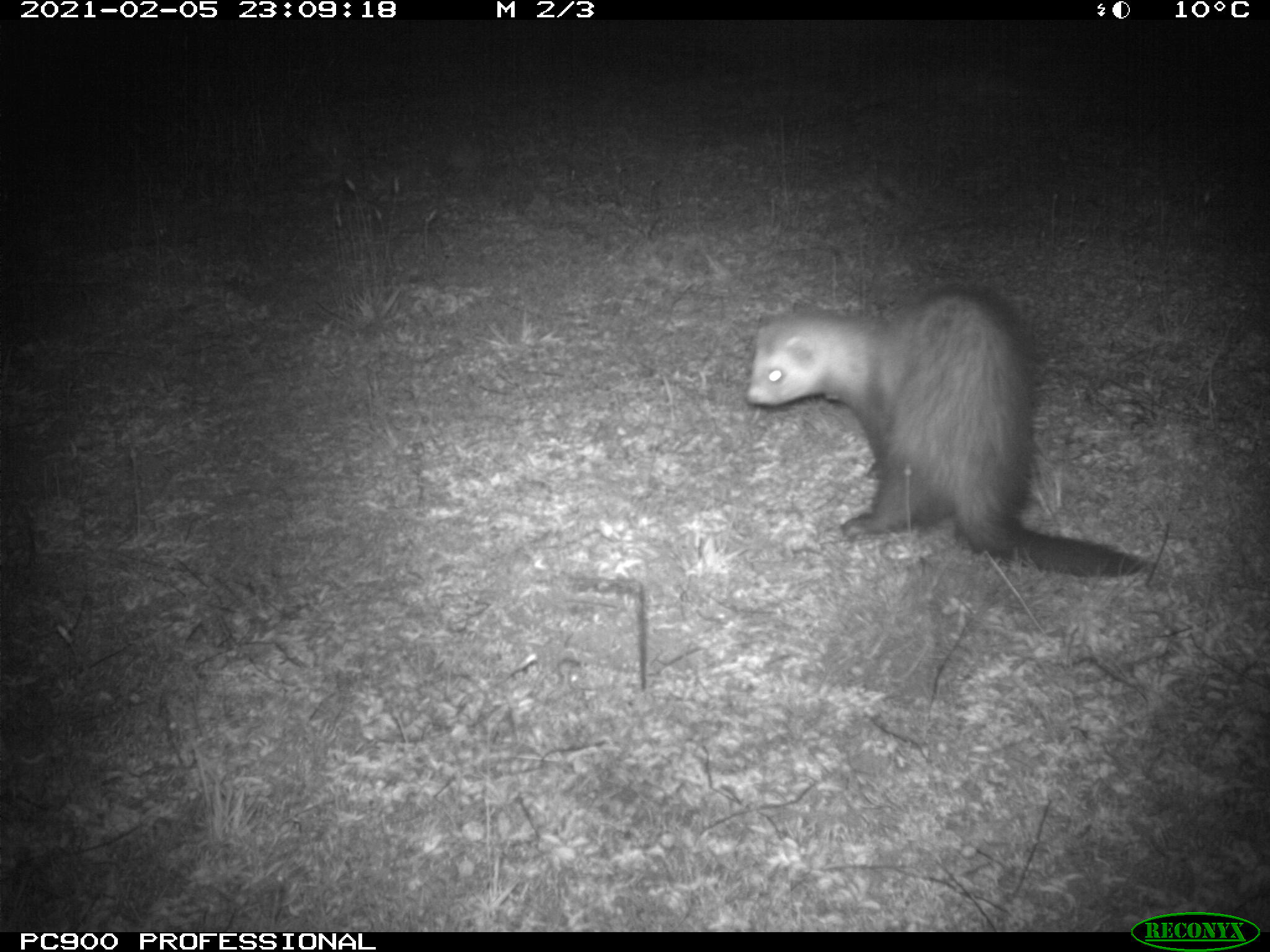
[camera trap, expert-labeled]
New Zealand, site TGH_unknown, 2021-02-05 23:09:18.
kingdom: Animalia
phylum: Chordata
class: Mammalia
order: Carnivora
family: Mustelidae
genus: Mustela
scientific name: Mustela furo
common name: ferret